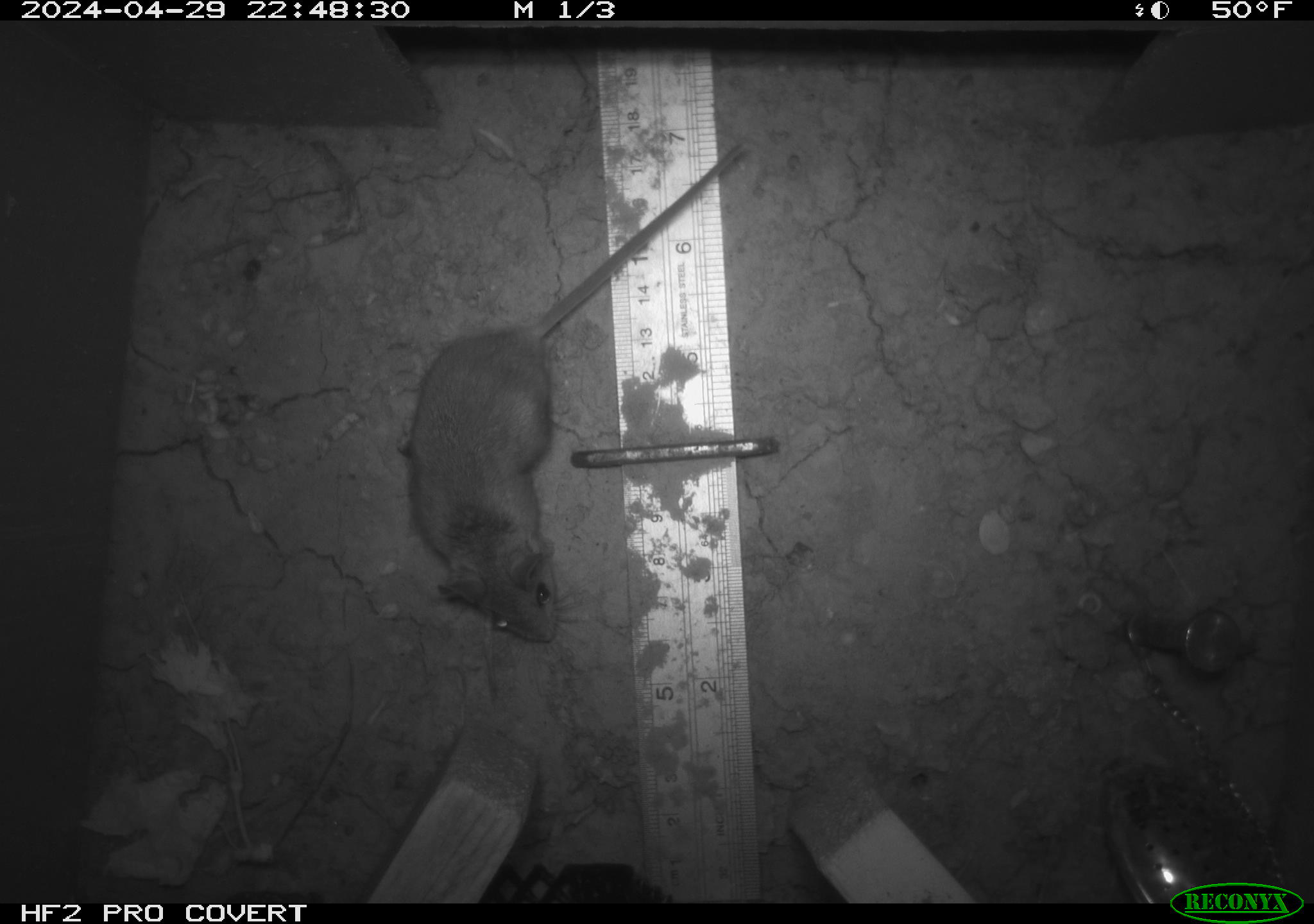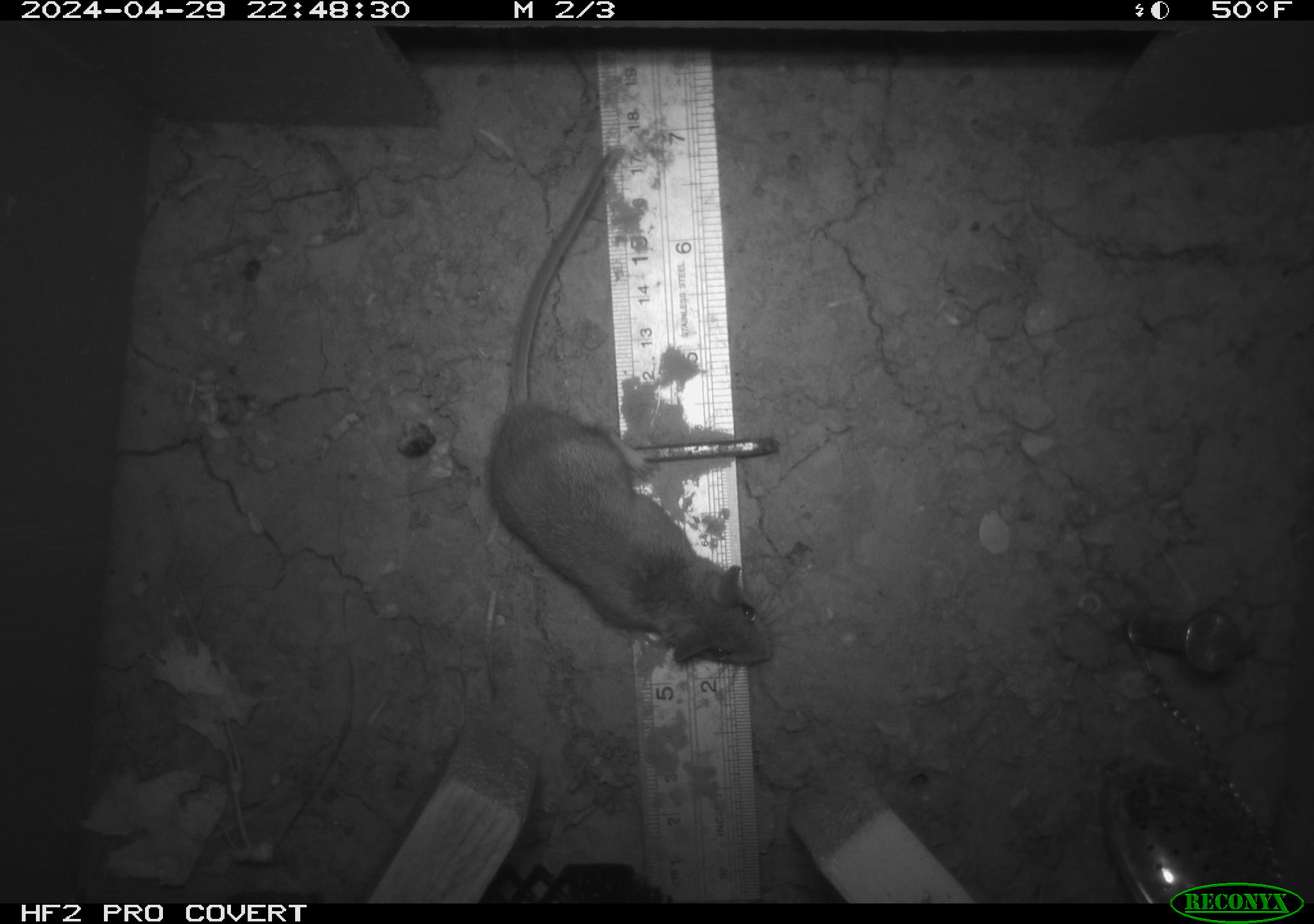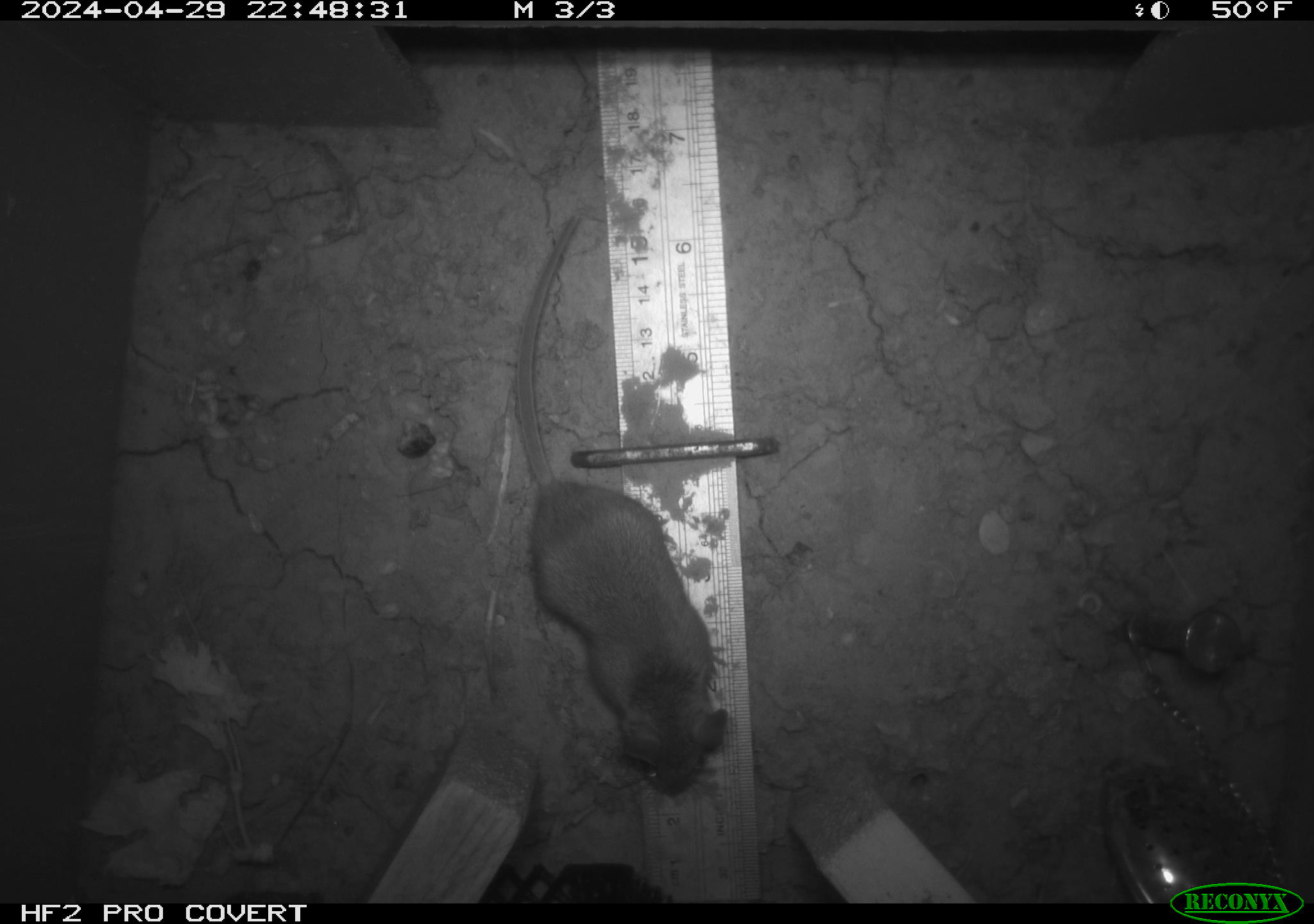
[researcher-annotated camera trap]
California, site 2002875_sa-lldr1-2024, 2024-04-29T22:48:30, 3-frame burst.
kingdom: Animalia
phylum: Chordata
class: Mammalia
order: Rodentia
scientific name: Rodentia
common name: mouse species